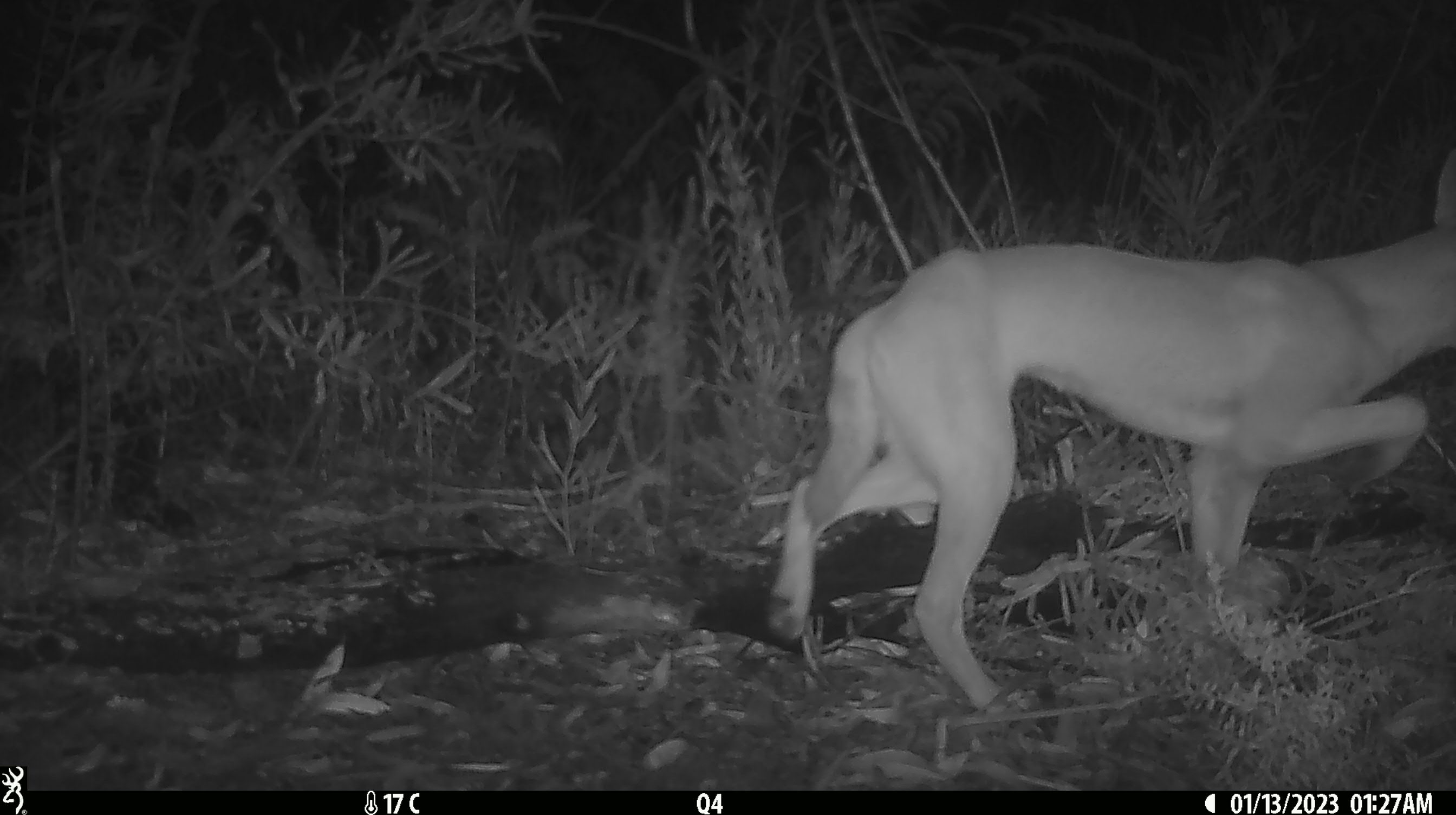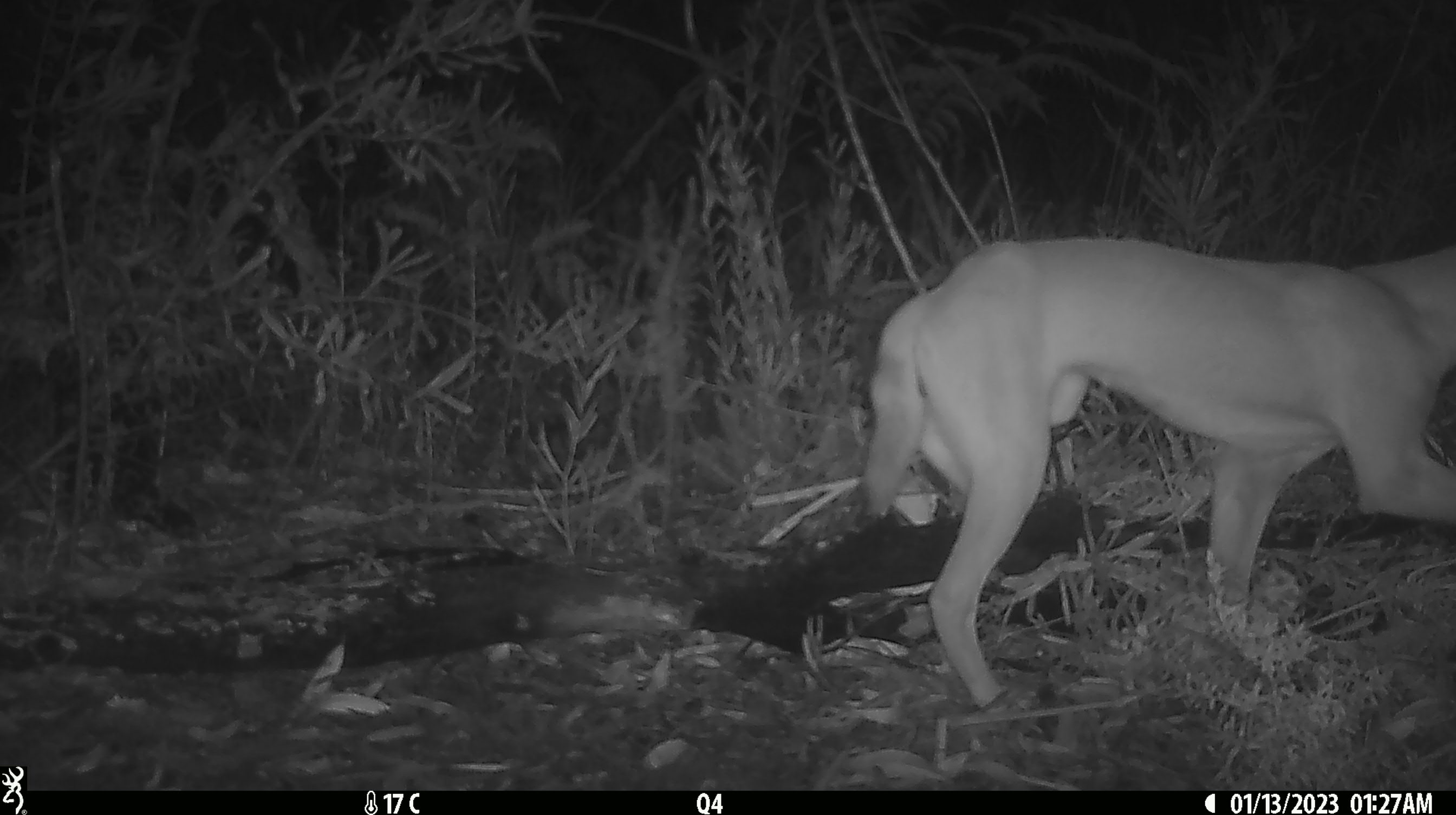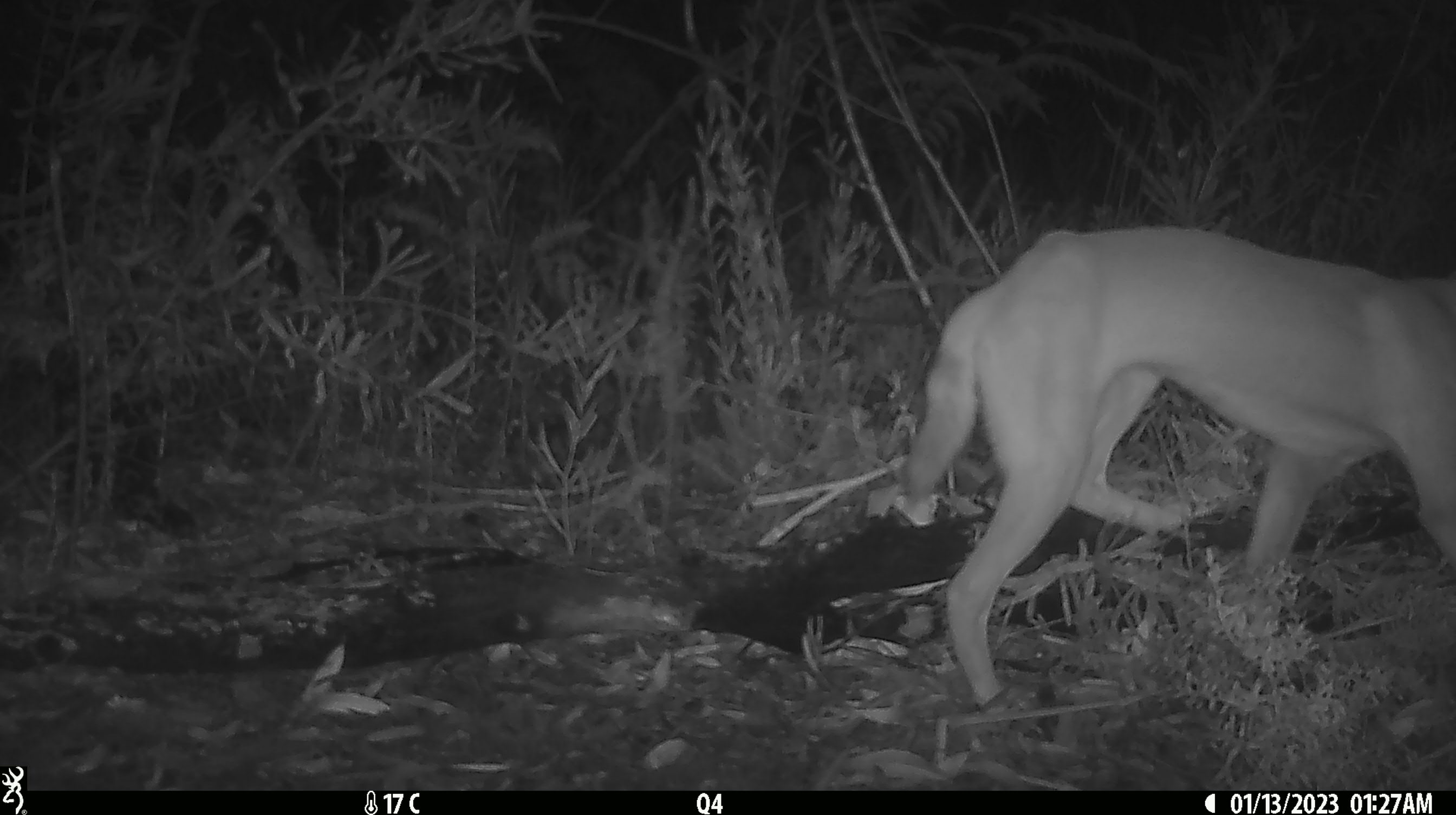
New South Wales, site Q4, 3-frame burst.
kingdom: Animalia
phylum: Chordata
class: Mammalia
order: Carnivora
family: Canidae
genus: Canis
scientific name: Canis familiaris dingo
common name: dingo